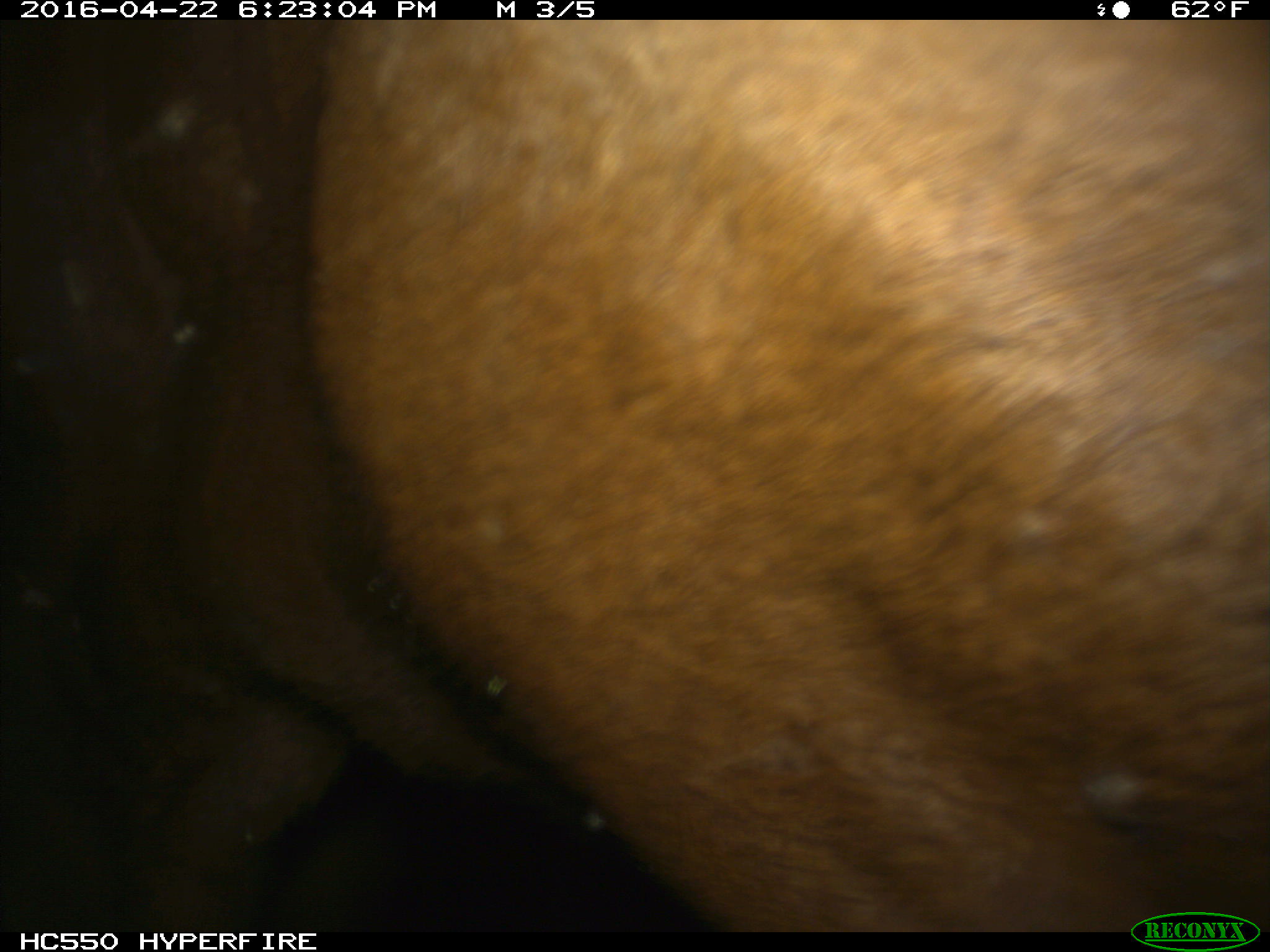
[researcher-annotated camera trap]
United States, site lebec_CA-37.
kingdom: Animalia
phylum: Chordata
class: Mammalia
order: Artiodactyla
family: Bovidae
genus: Bos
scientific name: Bos taurus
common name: domestic cow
Bos taurus (domestic cow).